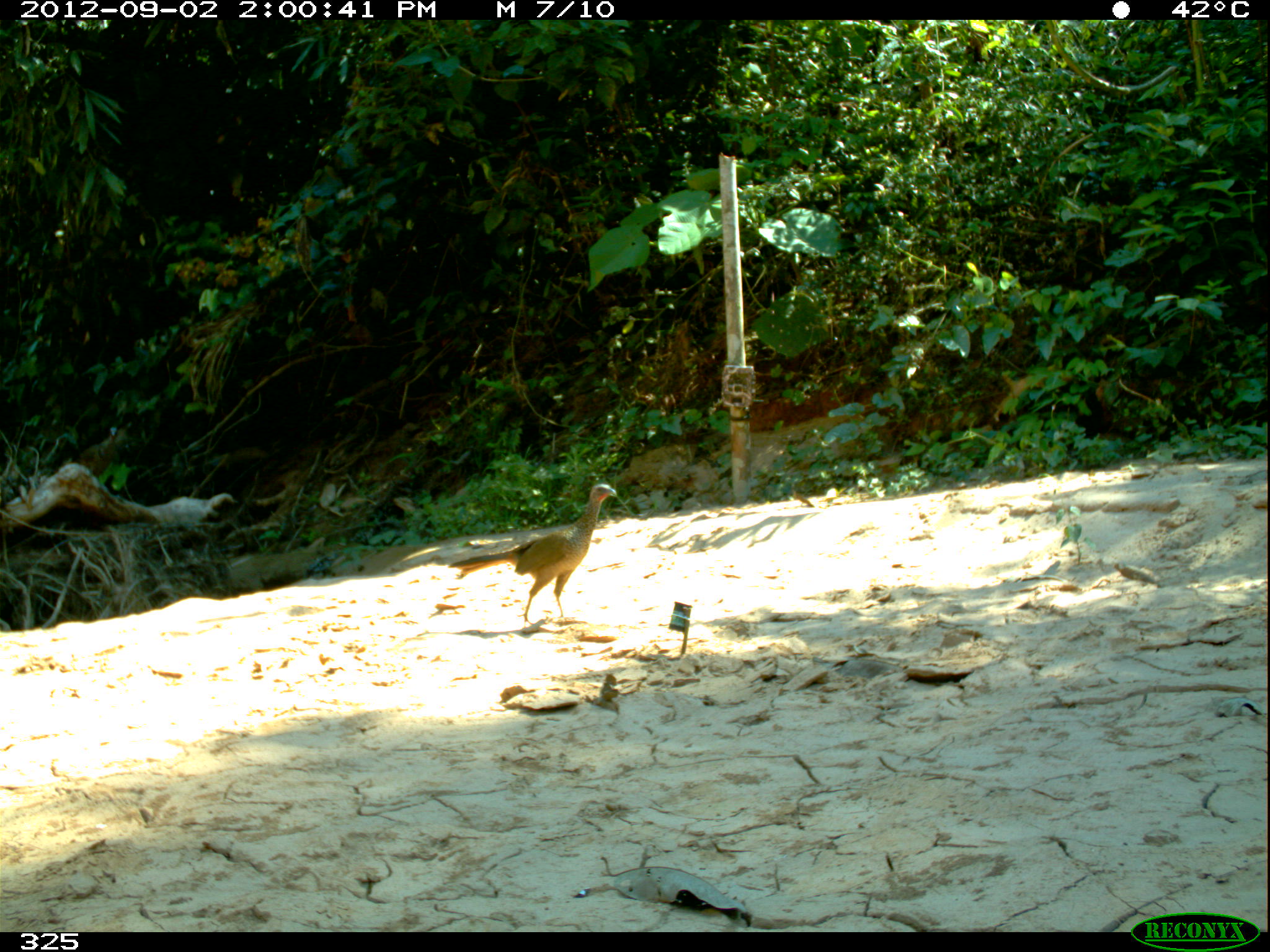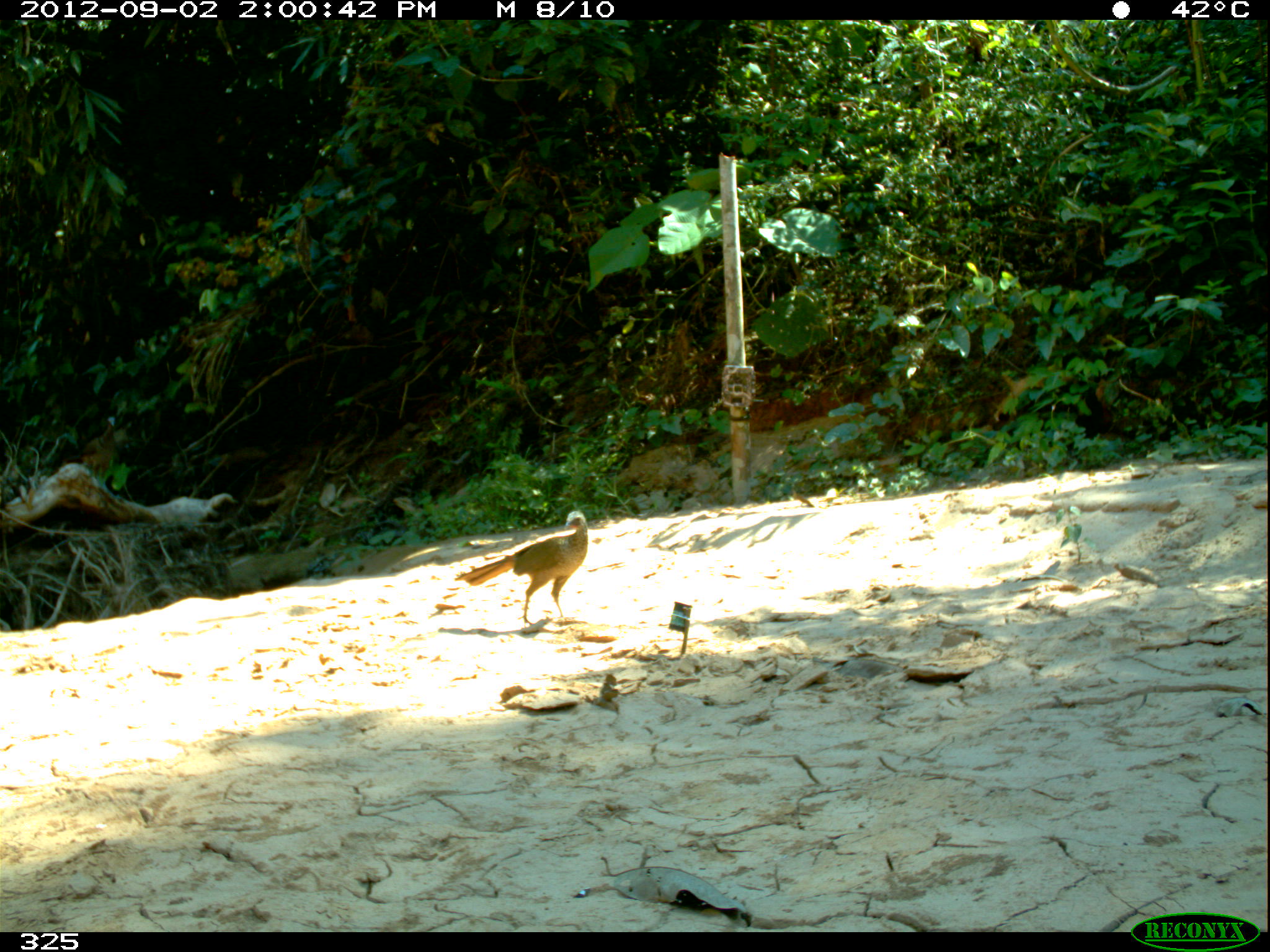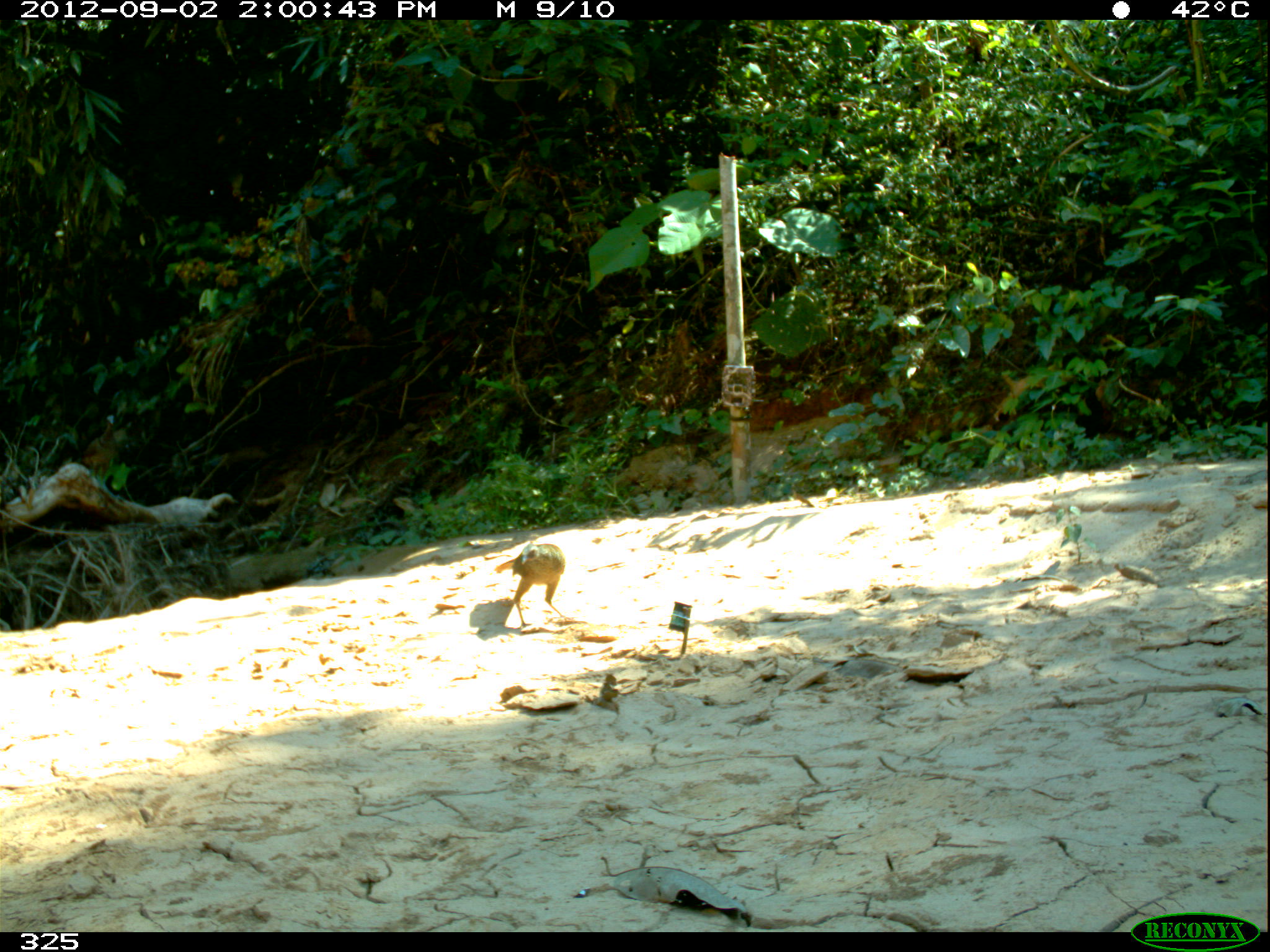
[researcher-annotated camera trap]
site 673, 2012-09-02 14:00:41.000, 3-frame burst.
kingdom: Animalia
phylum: Chordata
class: Aves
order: Galliformes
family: Cracidae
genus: Penelope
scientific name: Penelope superciliaris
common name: rusty-margined guan